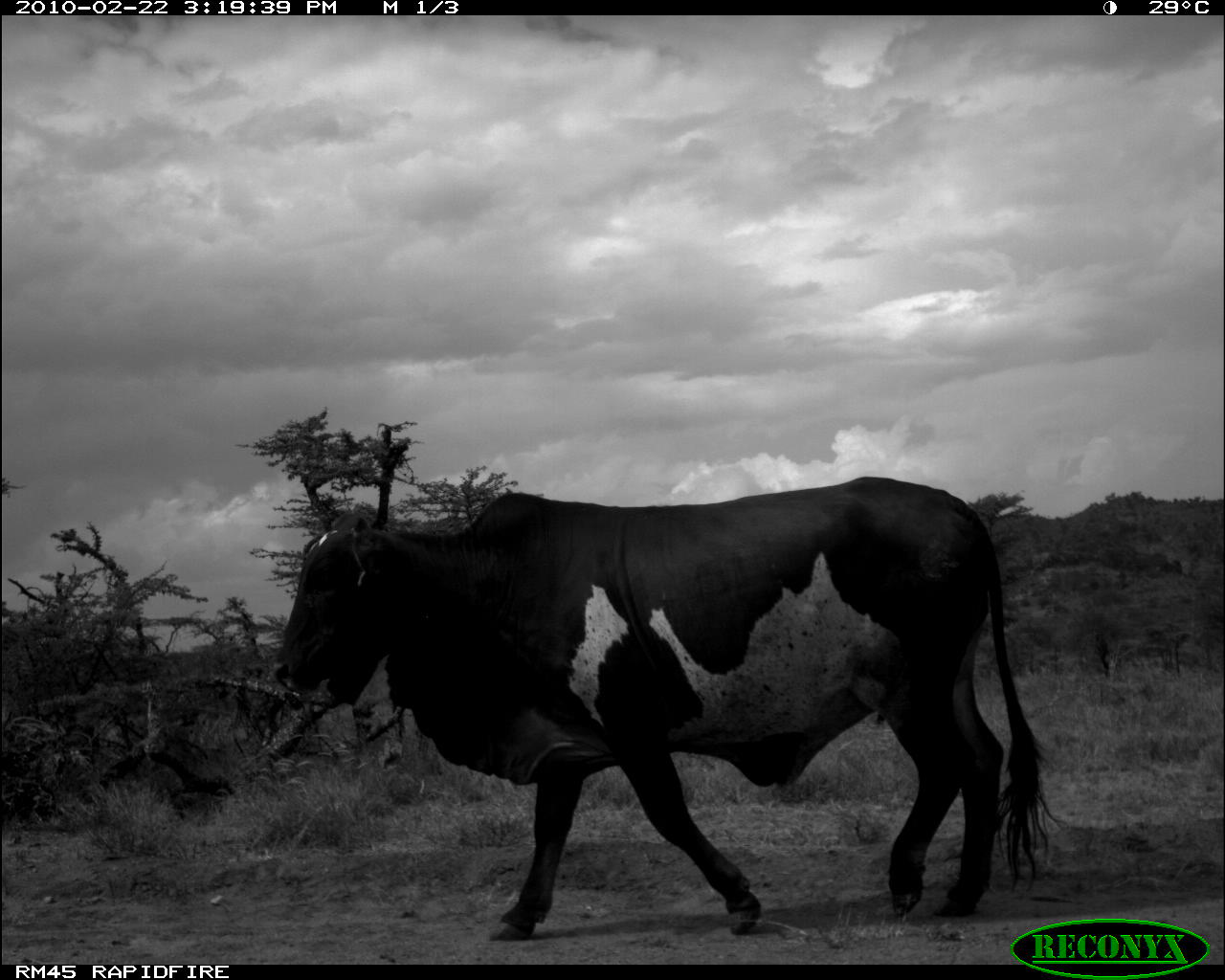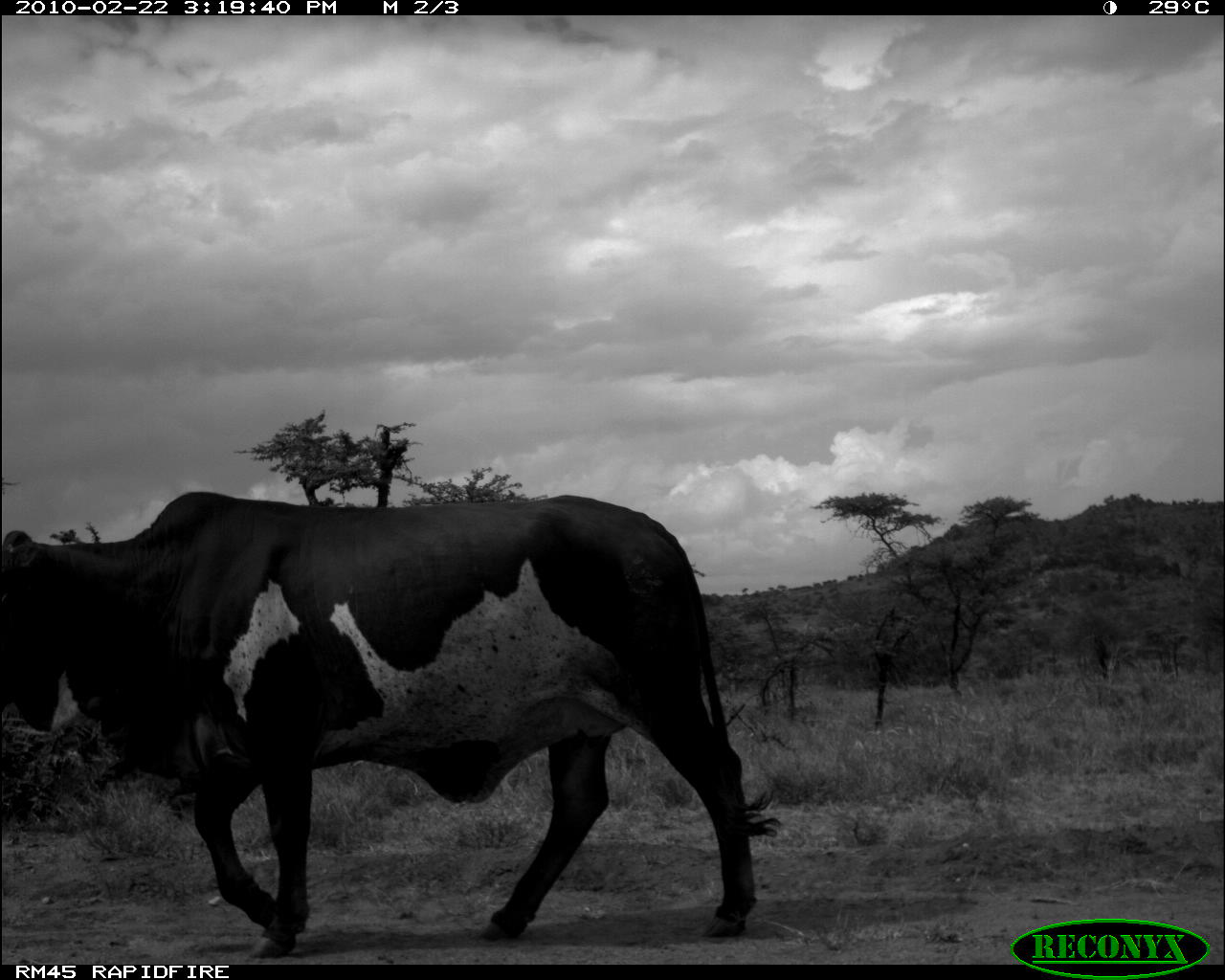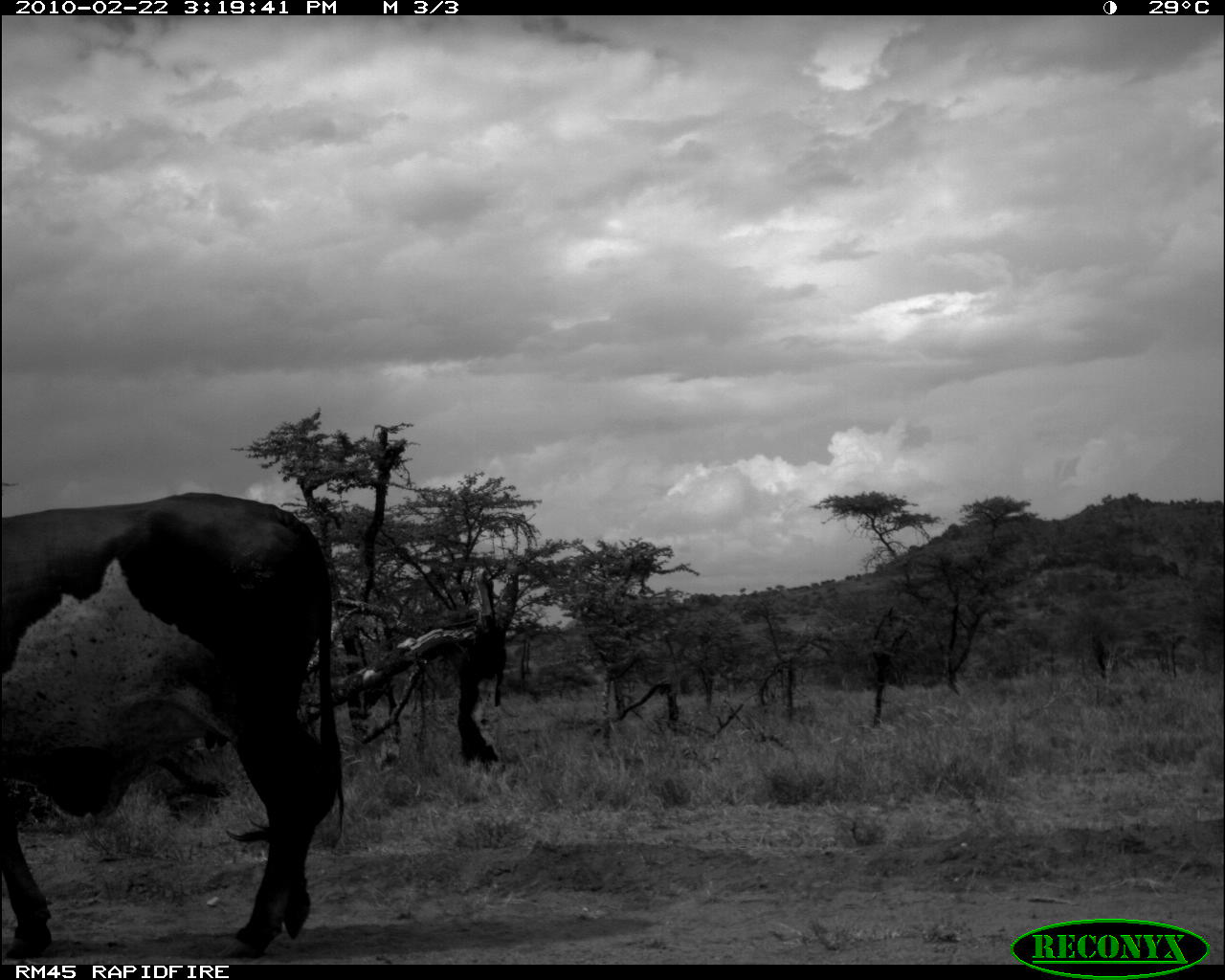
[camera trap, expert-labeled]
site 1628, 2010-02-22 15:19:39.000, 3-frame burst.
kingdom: Animalia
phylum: Chordata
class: Mammalia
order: Artiodactyla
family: Bovidae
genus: Bos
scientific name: Bos taurus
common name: domestic cattle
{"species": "Bos taurus (domestic cattle)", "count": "1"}